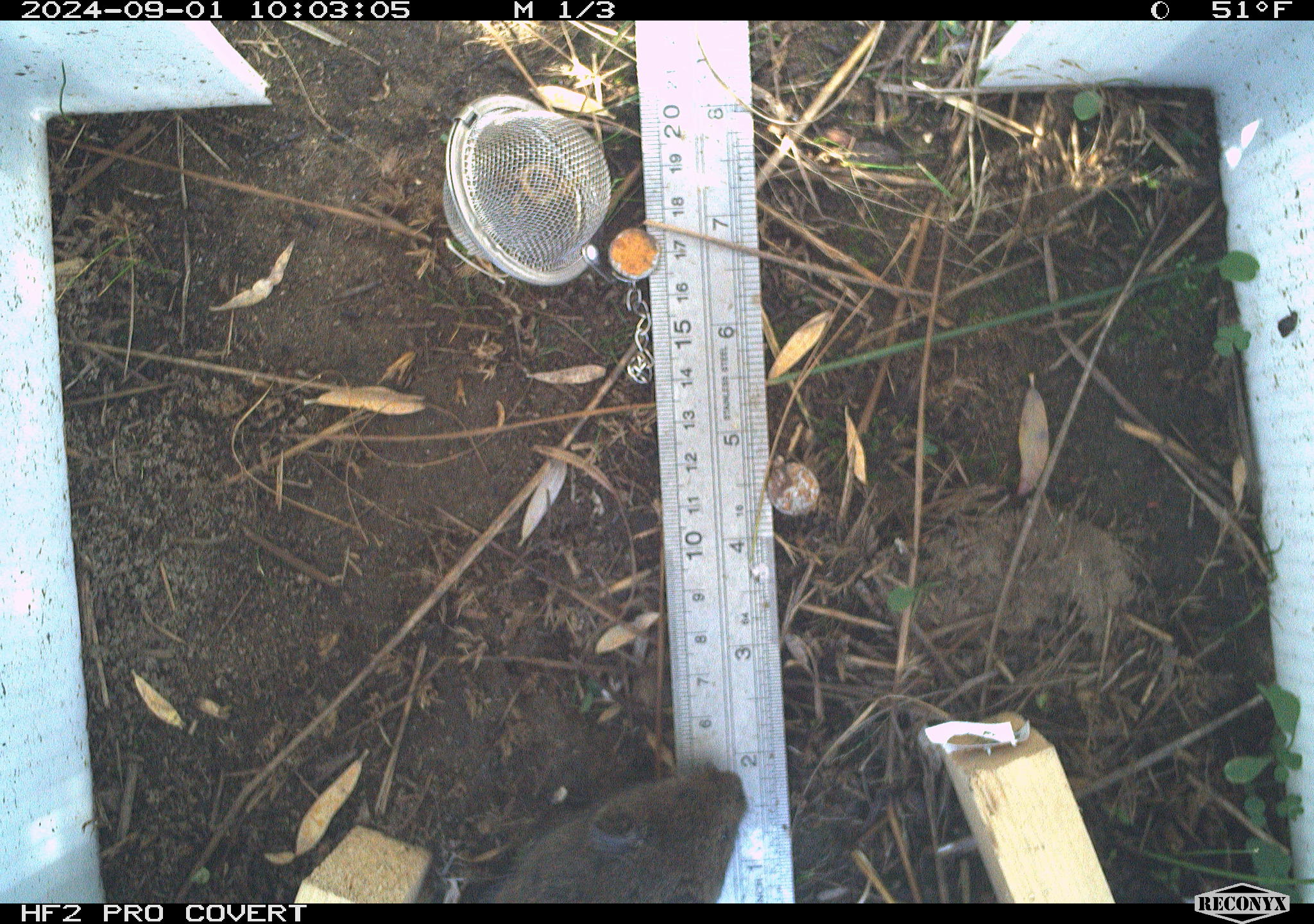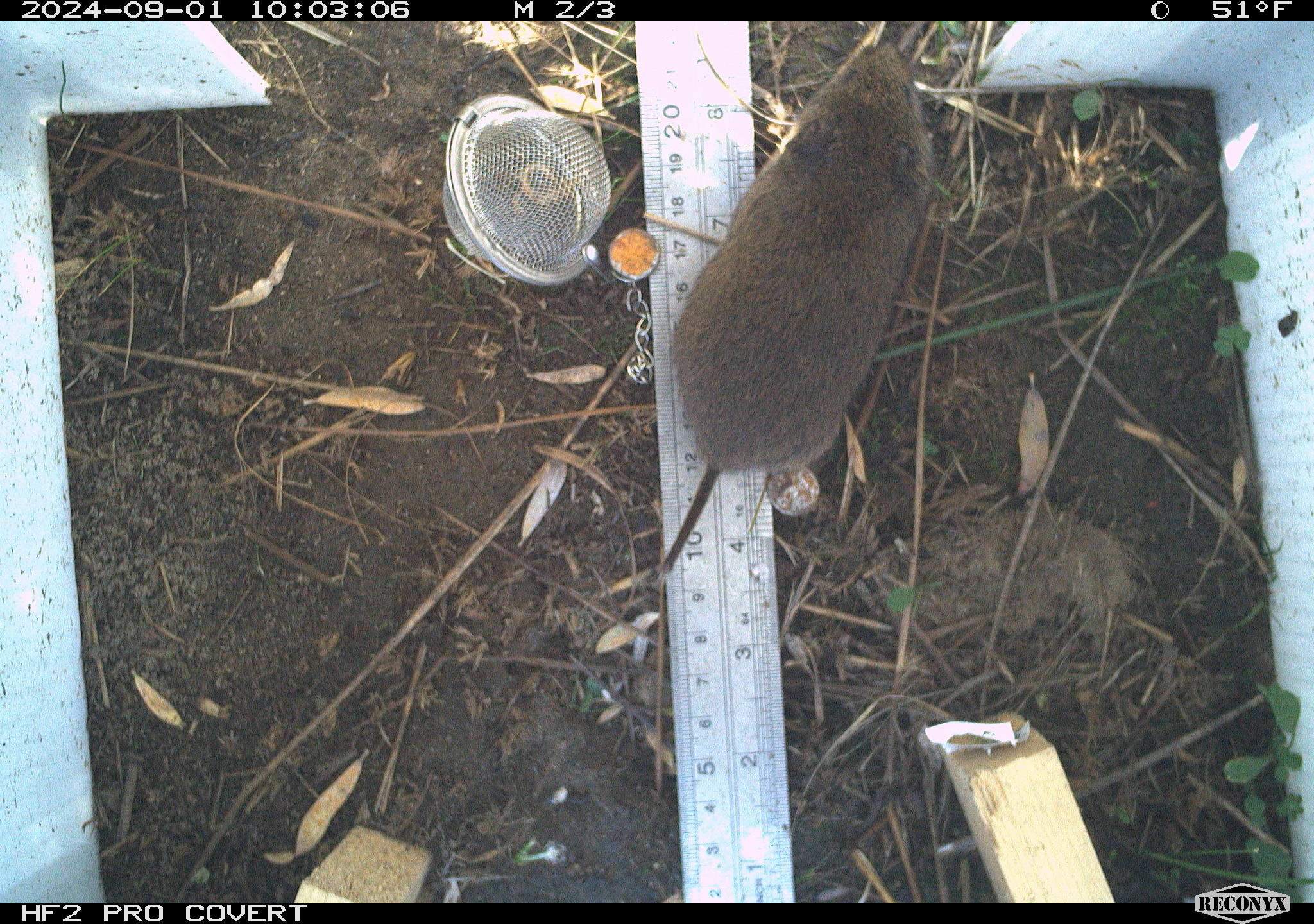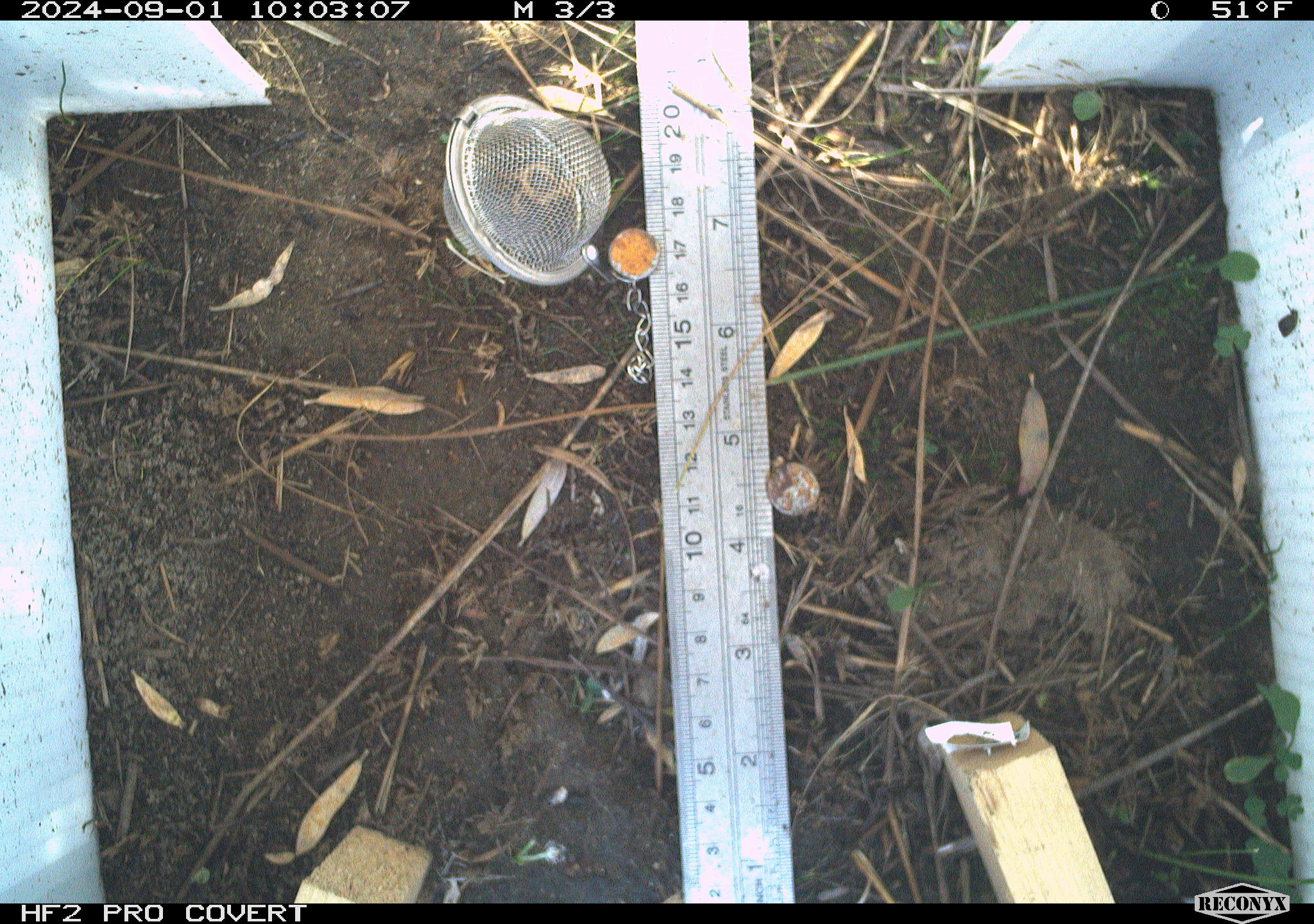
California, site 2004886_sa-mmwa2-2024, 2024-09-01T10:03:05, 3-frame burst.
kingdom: Animalia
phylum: Chordata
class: Mammalia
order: Rodentia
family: Cricetidae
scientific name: Arvicolinae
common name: voles, lemmings, and muskrats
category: arvicolinae subfamily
Arvicolinae subfamily (voles, lemmings, and muskrats) (Arvicolinae).